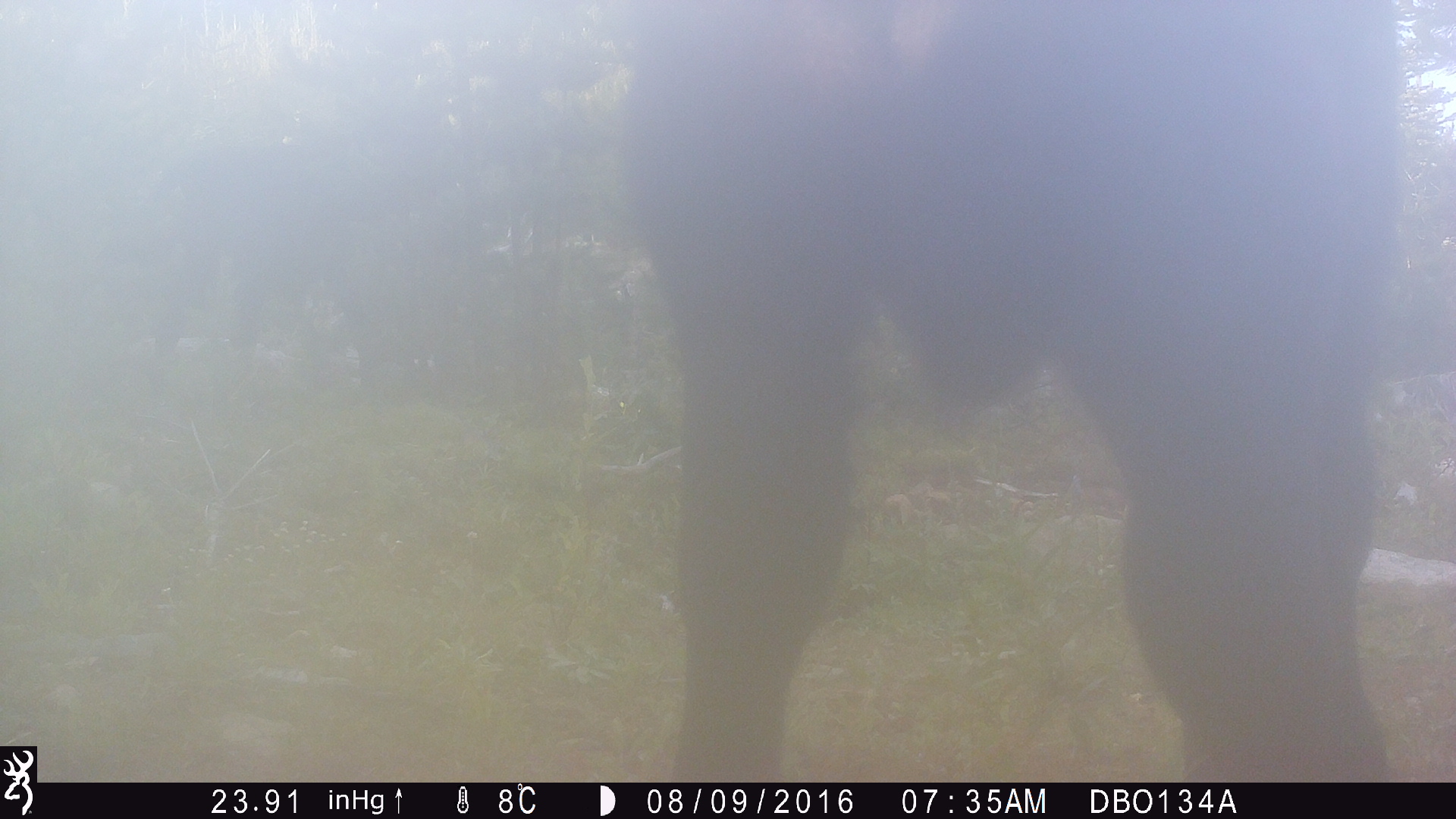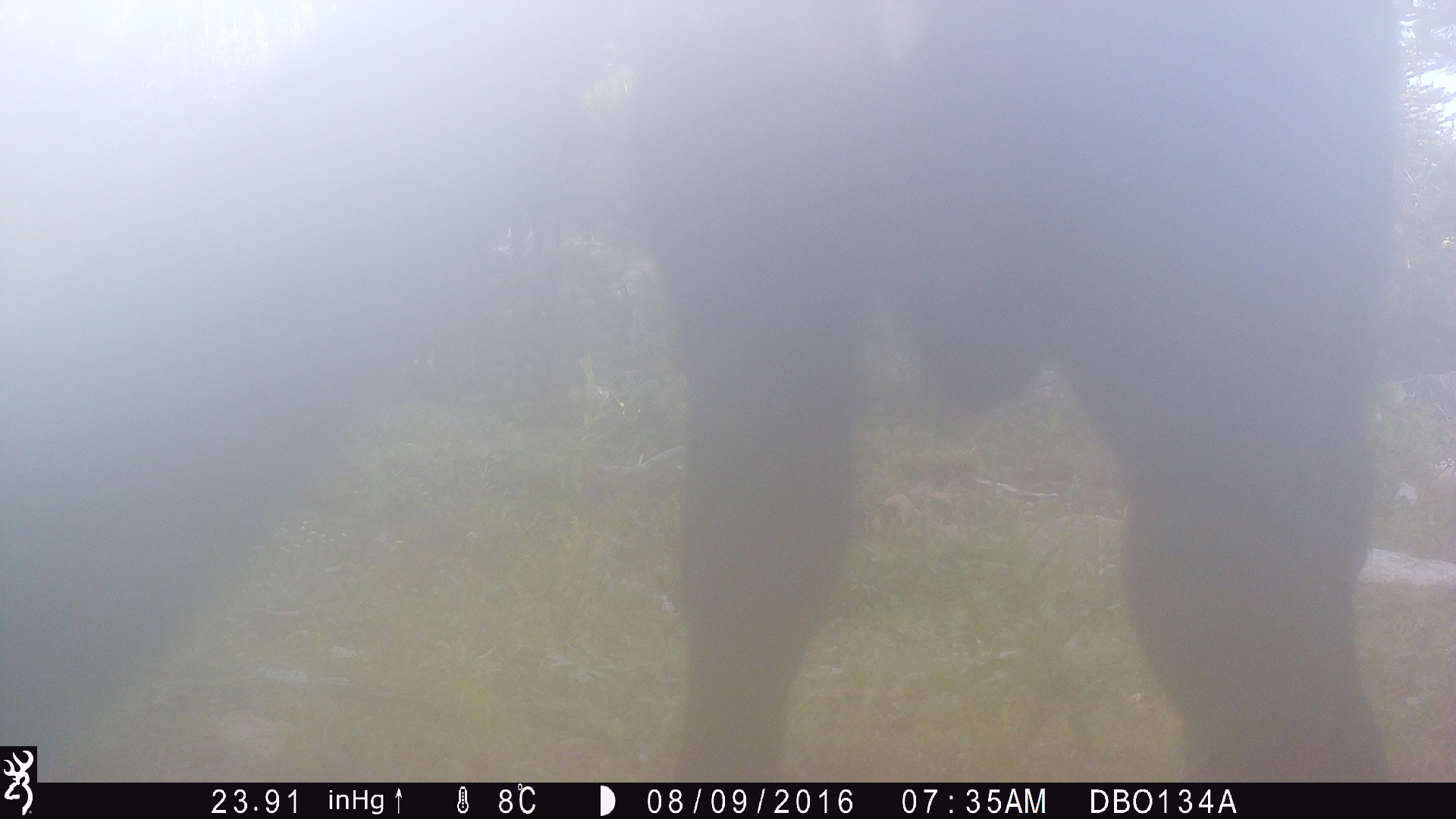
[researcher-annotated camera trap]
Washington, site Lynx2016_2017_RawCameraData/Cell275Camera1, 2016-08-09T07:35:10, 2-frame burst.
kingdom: Animalia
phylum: Chordata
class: Mammalia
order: Artiodactyla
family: Bovidae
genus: Bos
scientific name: Bos taurus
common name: domestic cattle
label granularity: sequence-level